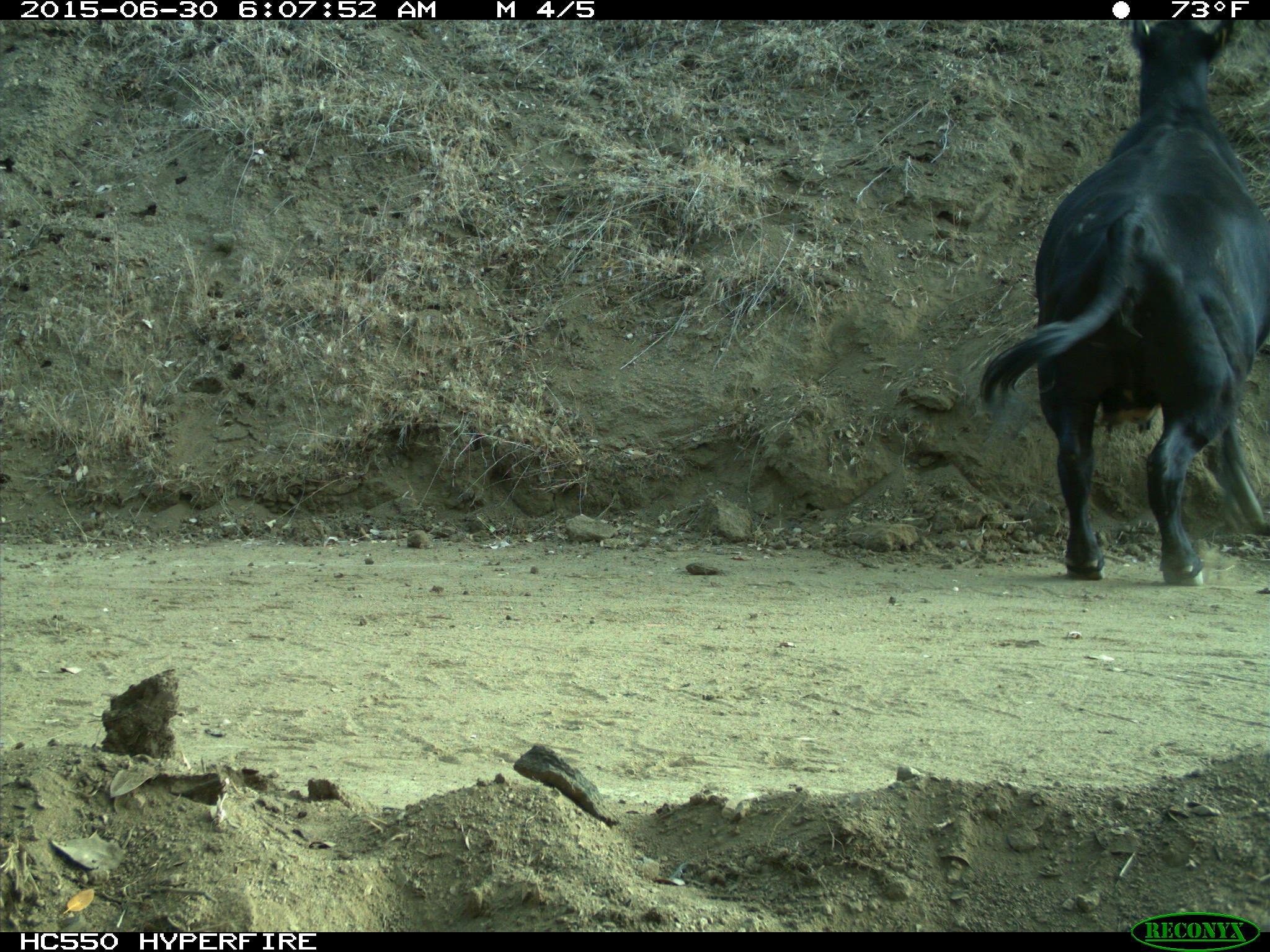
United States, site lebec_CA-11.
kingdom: Animalia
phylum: Chordata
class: Mammalia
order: Artiodactyla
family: Bovidae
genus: Bos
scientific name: Bos taurus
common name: domestic cow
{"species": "Bos taurus (domestic cow)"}